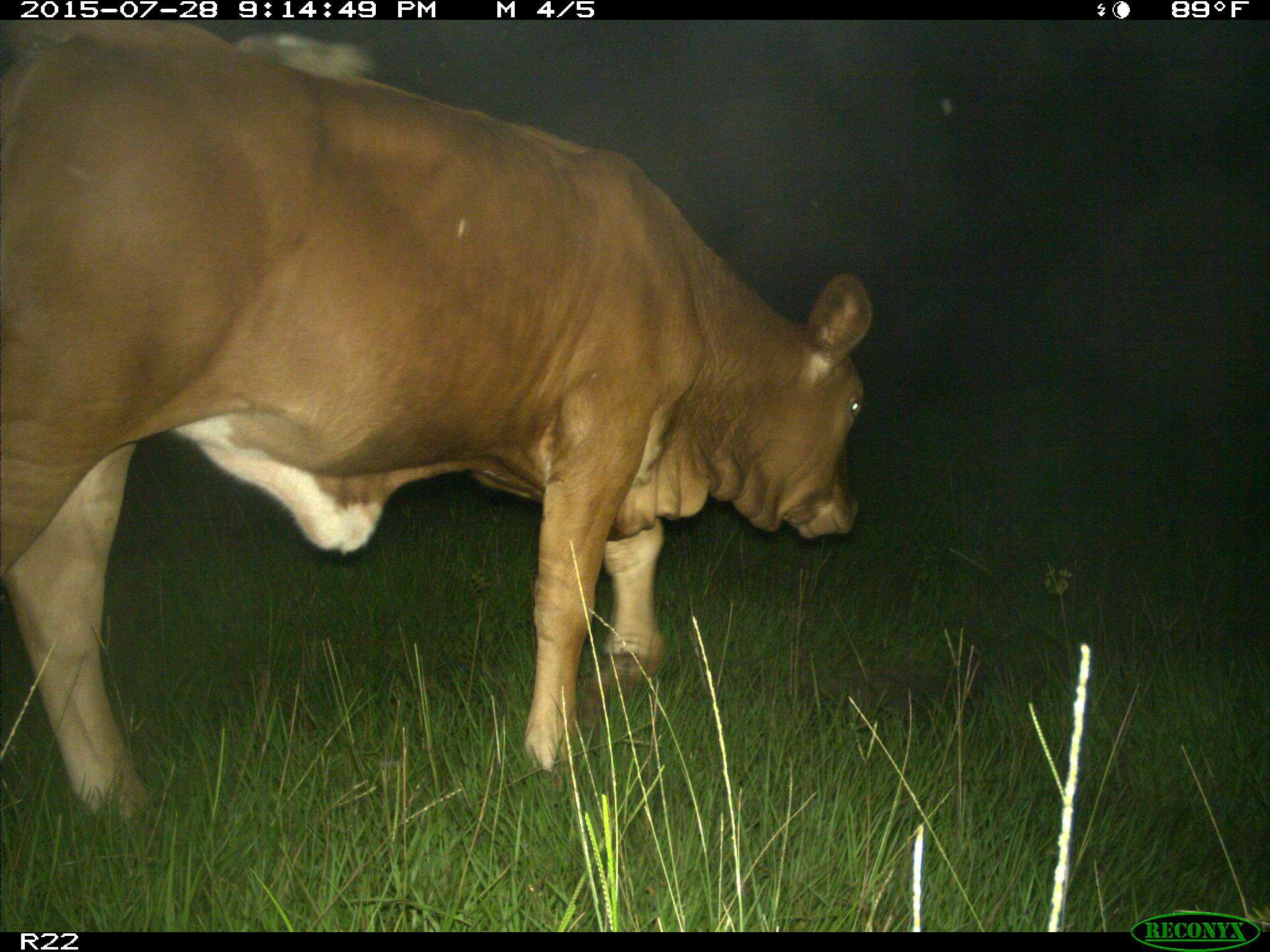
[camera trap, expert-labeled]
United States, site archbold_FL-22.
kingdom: Animalia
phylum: Chordata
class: Mammalia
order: Artiodactyla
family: Bovidae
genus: Bos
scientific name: Bos taurus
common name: domestic cow